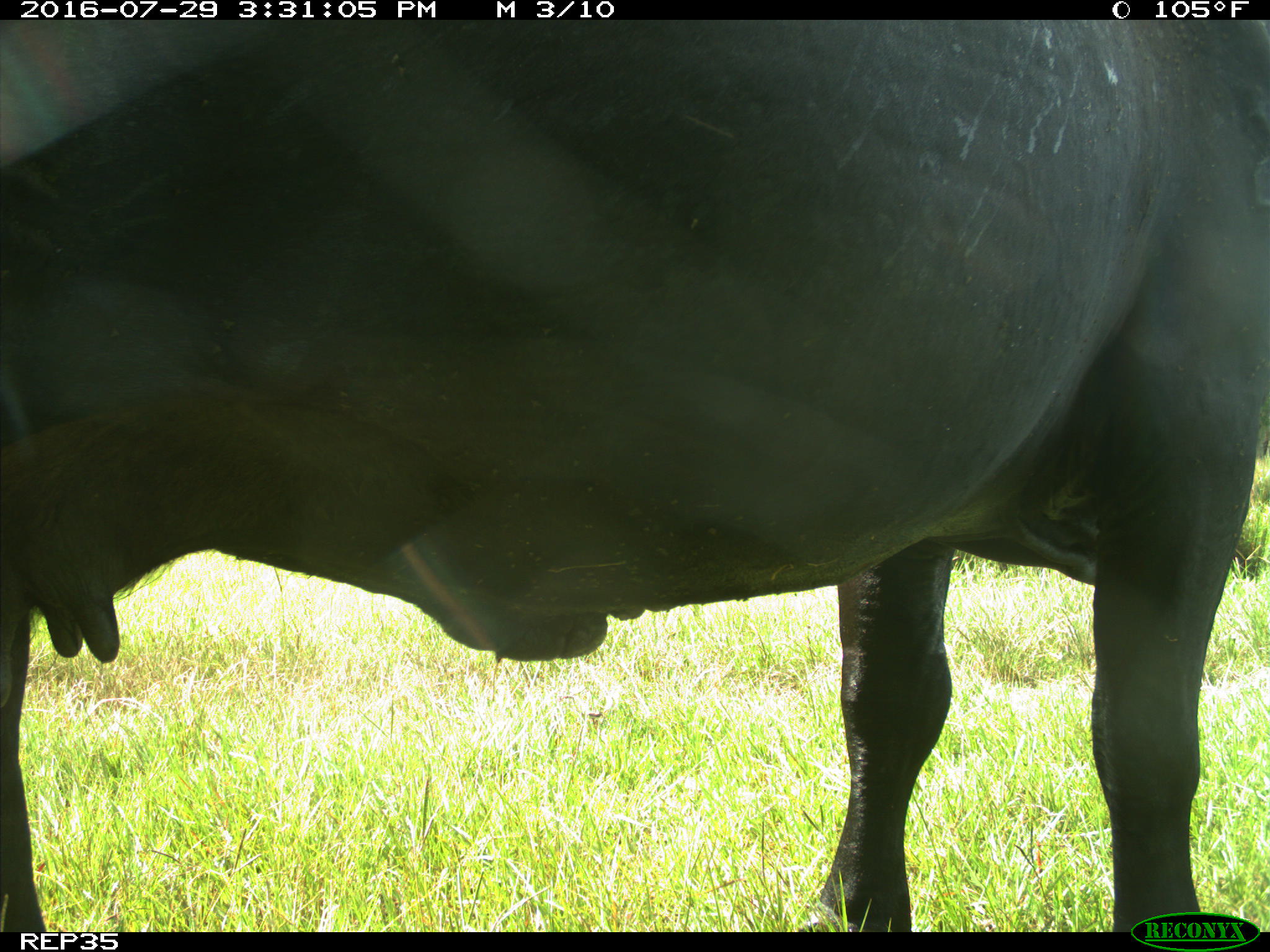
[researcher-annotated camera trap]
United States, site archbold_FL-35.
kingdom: Animalia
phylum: Chordata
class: Mammalia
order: Artiodactyla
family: Bovidae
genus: Bos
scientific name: Bos taurus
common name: domestic cow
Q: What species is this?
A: Bos taurus (domestic cow).